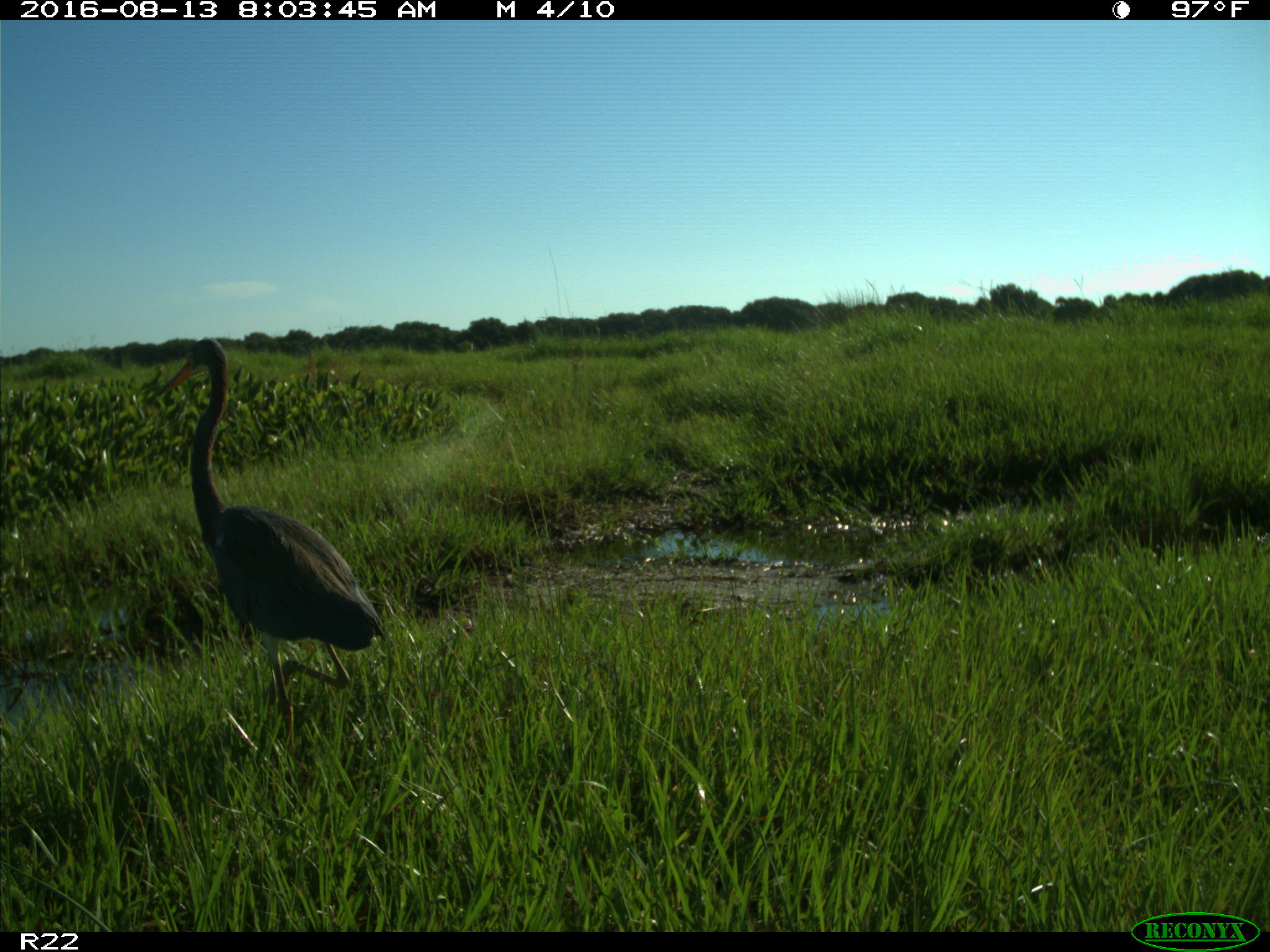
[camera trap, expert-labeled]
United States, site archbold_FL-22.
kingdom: Animalia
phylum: Chordata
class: Aves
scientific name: Aves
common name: birds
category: unidentified bird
Unidentified bird (birds) (Aves).